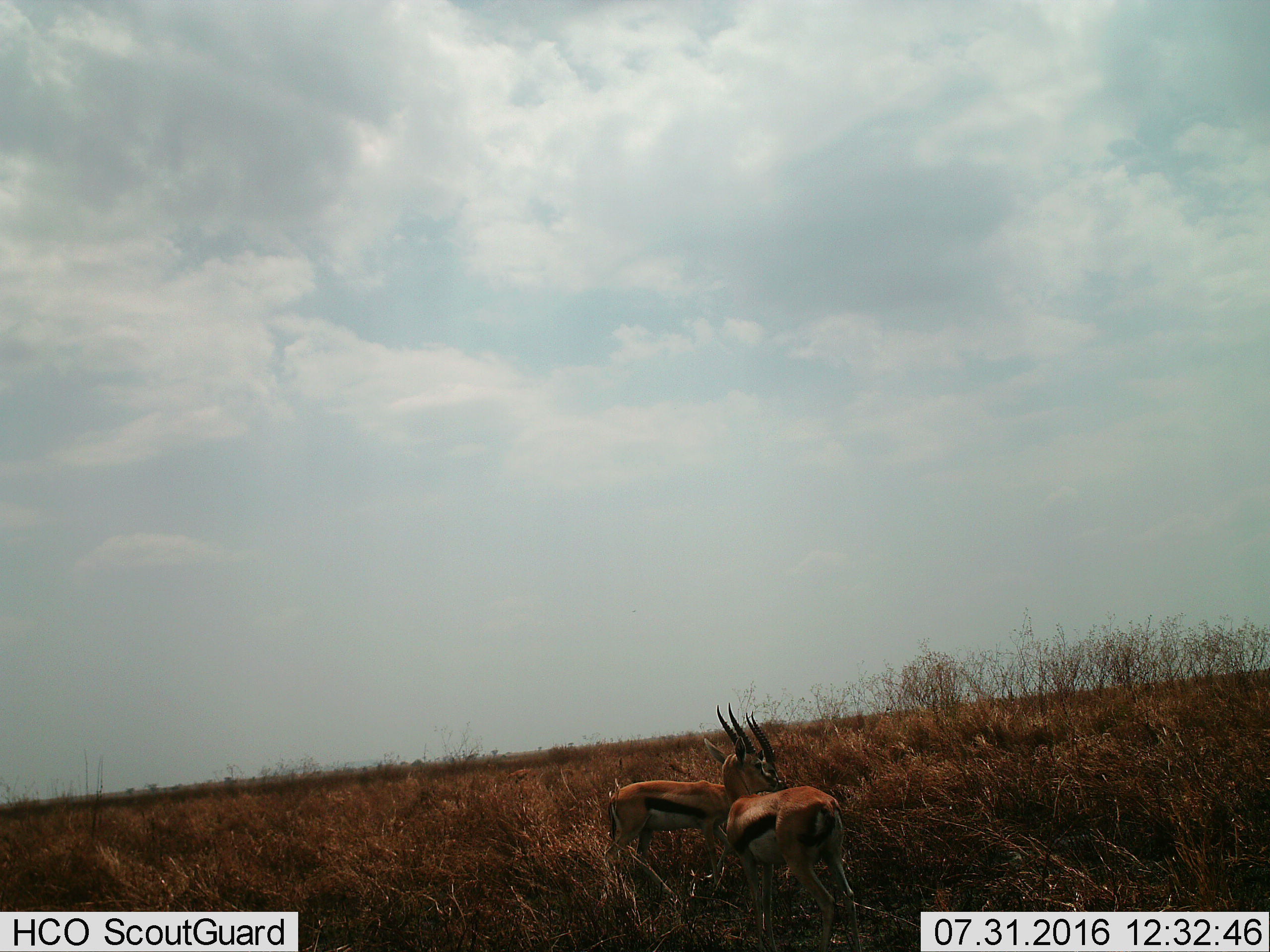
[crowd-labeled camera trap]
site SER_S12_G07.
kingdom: Animalia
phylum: Chordata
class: Mammalia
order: Artiodactyla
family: Bovidae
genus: Eudorcas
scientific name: Eudorcas thomsonii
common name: thomson's gazelle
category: gazellethomsons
Gazellethomsons (thomson's gazelle) (Eudorcas thomsonii), count 2. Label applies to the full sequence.